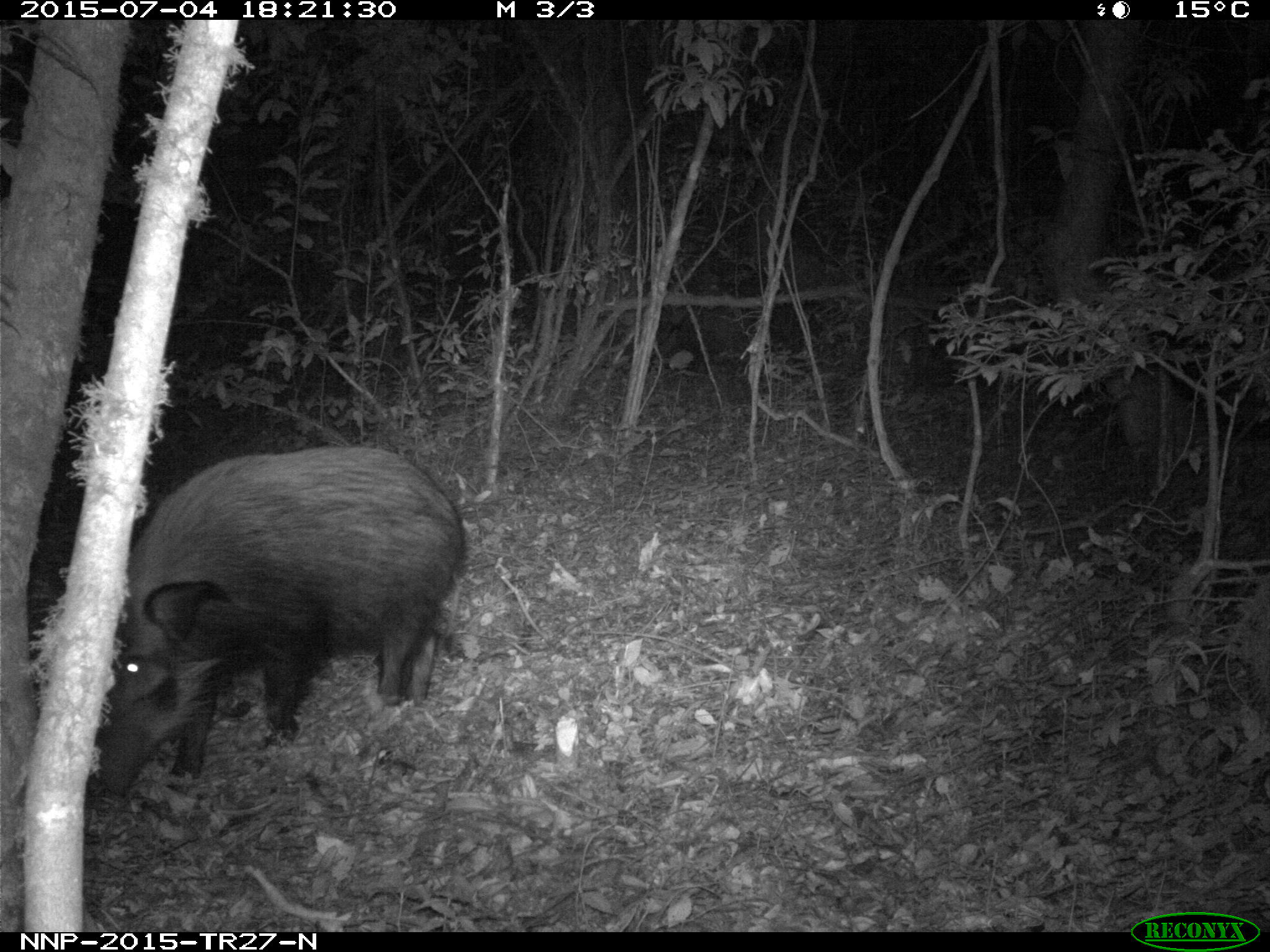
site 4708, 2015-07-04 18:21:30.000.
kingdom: Animalia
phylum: Chordata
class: Mammalia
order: Artiodactyla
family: Suidae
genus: Potamochoerus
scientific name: Potamochoerus larvatus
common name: bushpig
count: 1